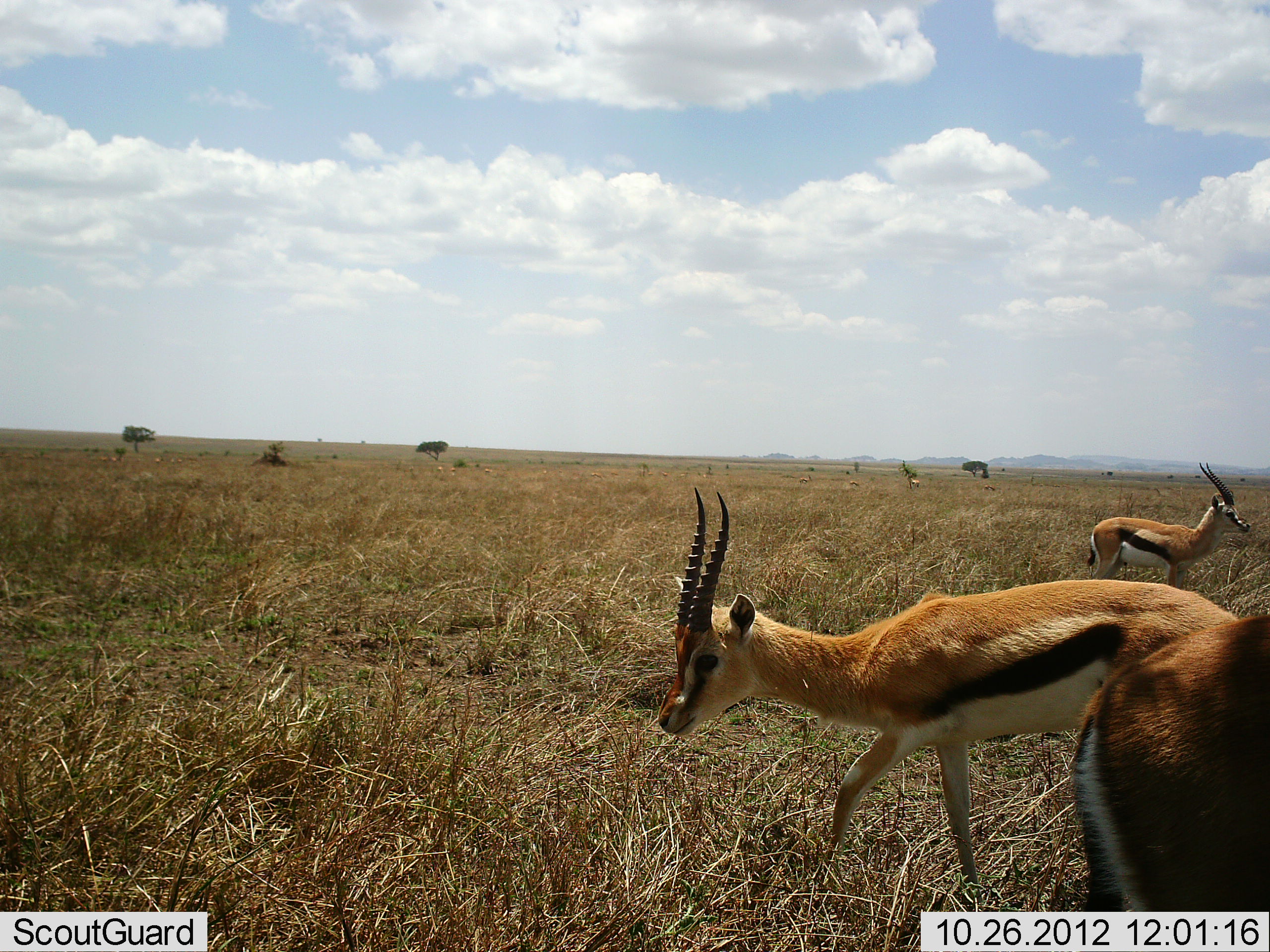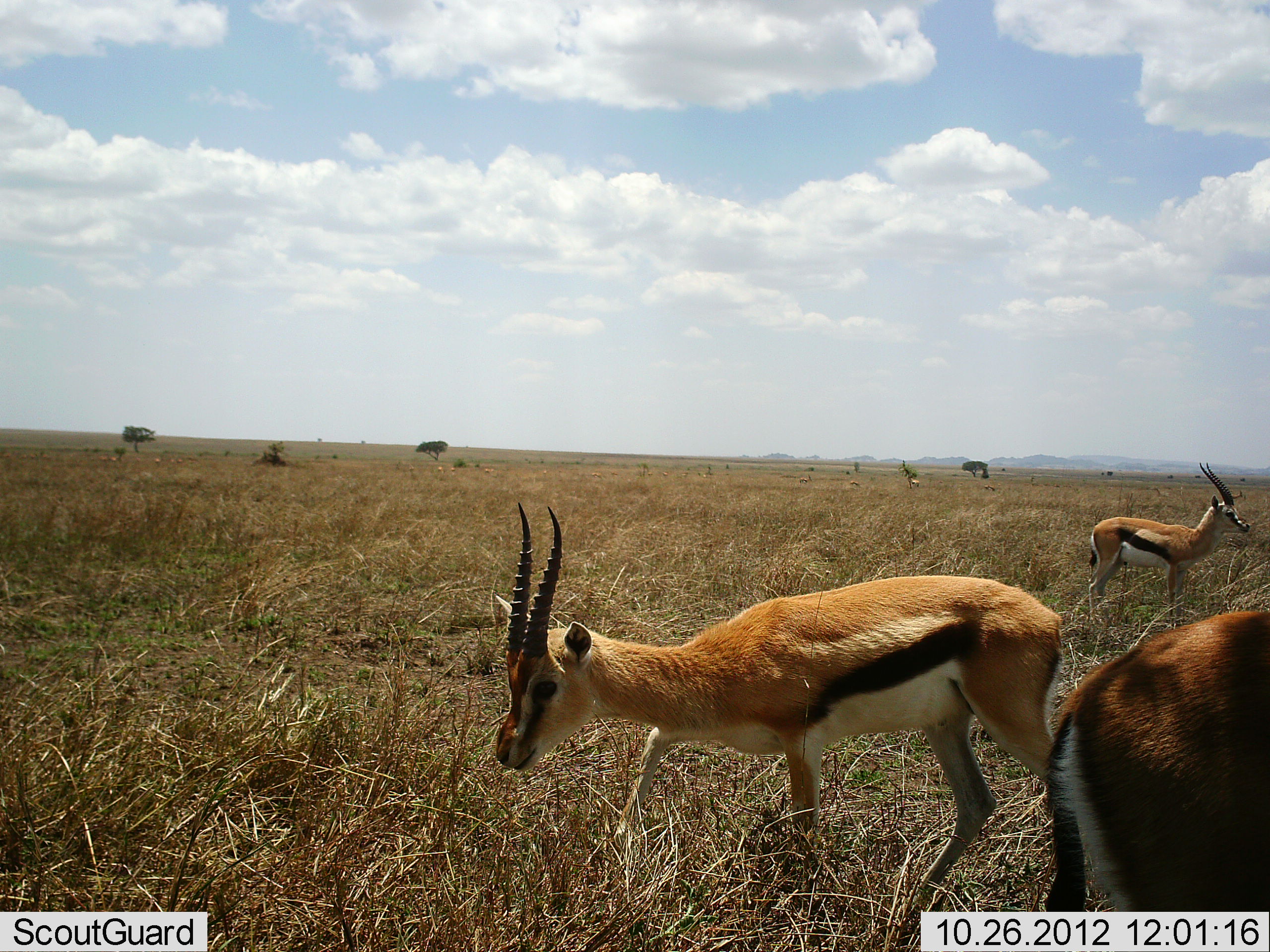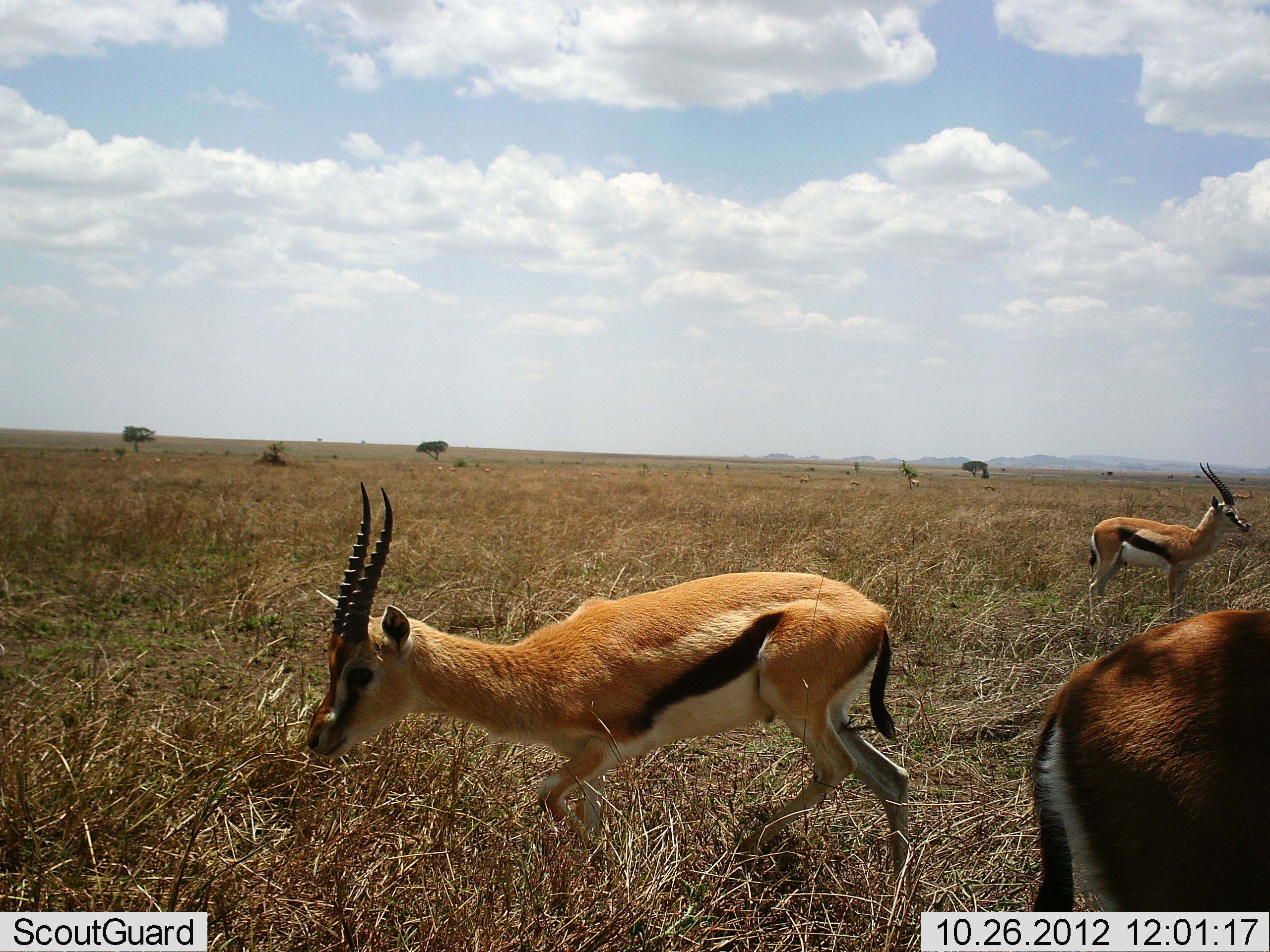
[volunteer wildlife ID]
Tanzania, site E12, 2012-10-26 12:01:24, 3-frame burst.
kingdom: Animalia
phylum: Chordata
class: Mammalia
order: Artiodactyla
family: Bovidae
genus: Eudorcas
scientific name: Eudorcas thomsonii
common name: thomson's gazelle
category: gazellethomsons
Gazellethomsons (thomson's gazelle) (Eudorcas thomsonii), count 3. Behavior (volunteer vote fractions): standing 90%, resting 0%, moving 60%, interacting 0%. Young present (vote fraction): 0%. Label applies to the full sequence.